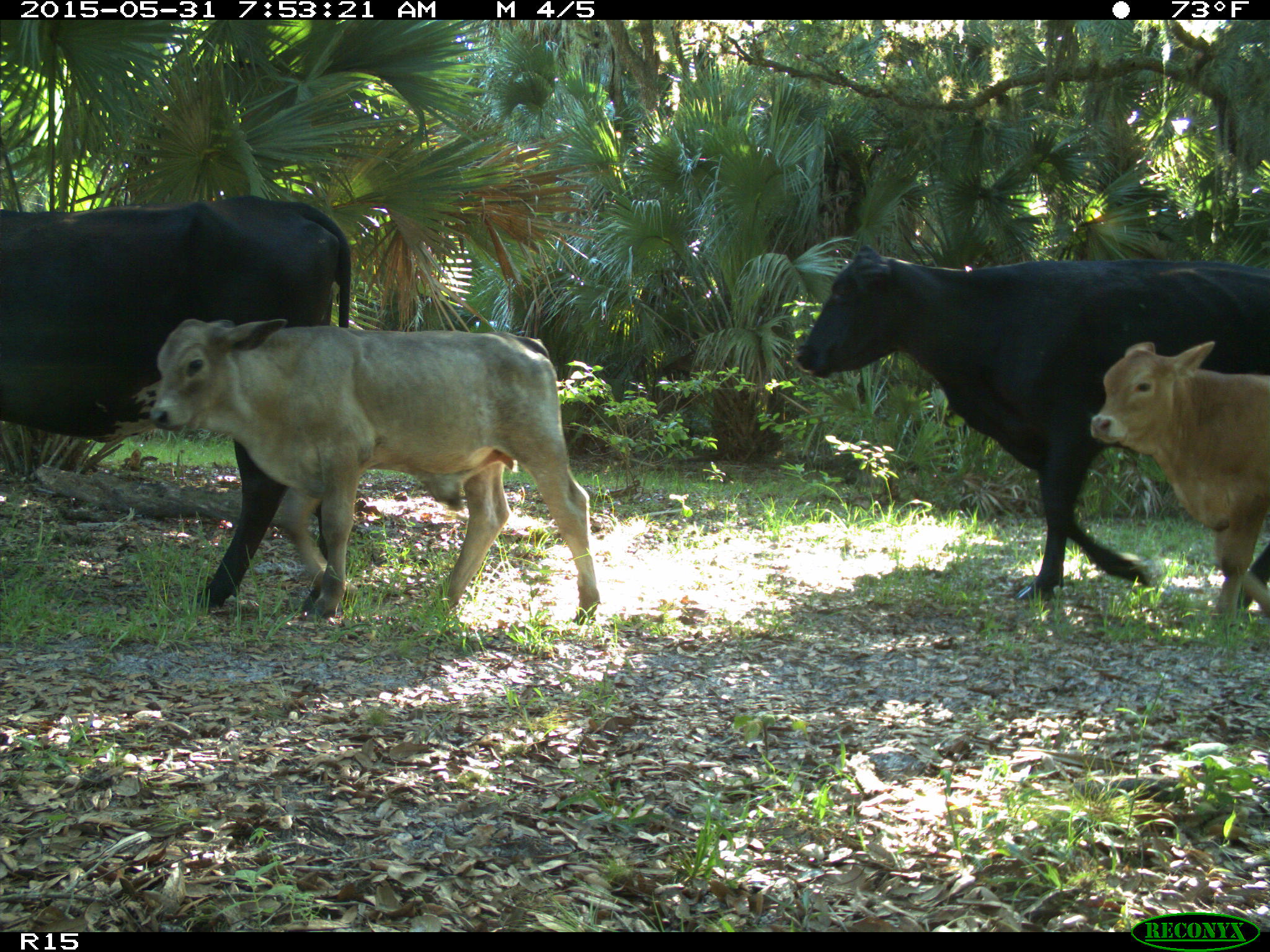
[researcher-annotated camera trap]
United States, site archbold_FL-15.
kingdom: Animalia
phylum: Chordata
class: Mammalia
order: Artiodactyla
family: Bovidae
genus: Bos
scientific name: Bos taurus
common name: domestic cow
Bos taurus (domestic cow).